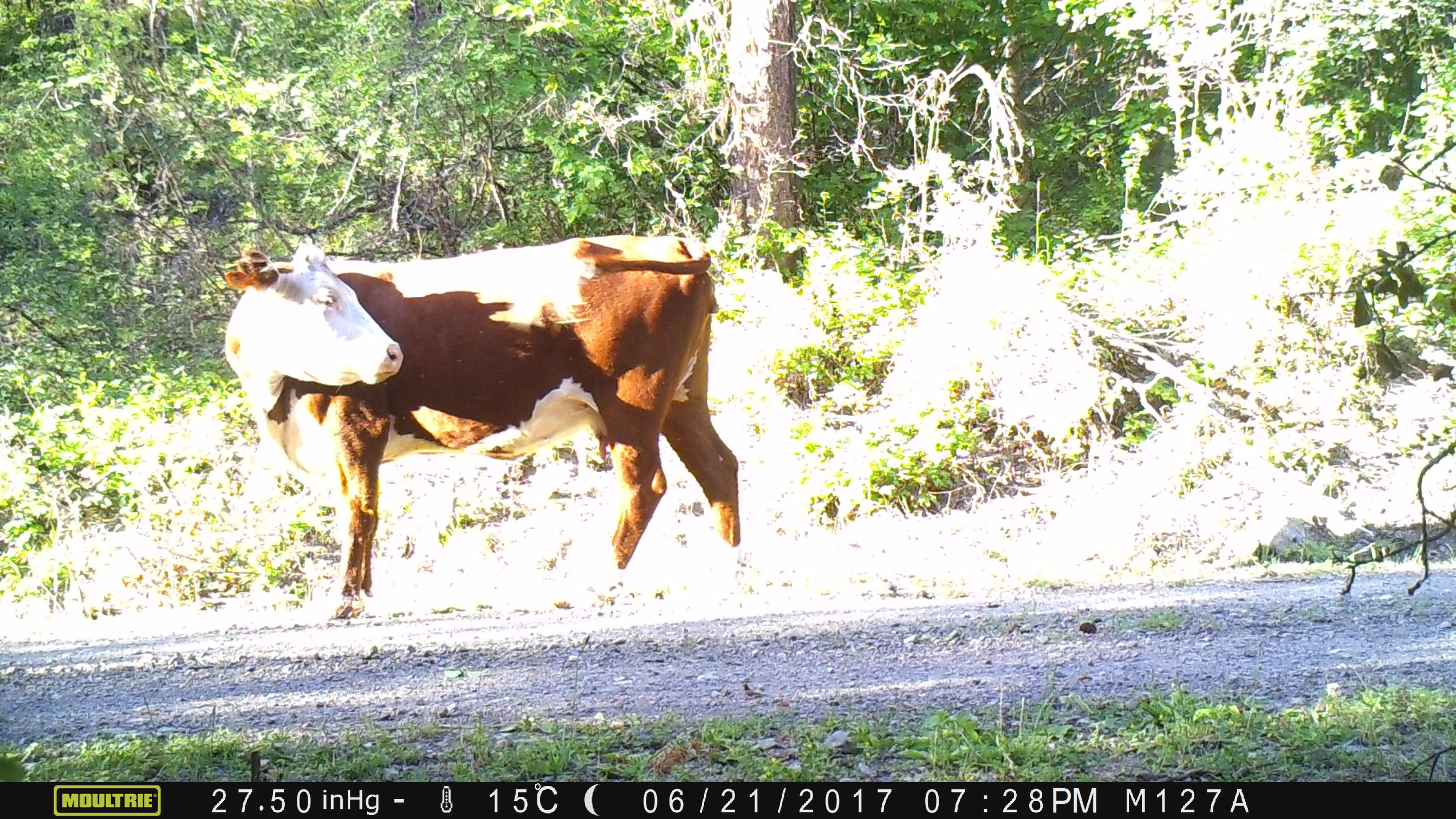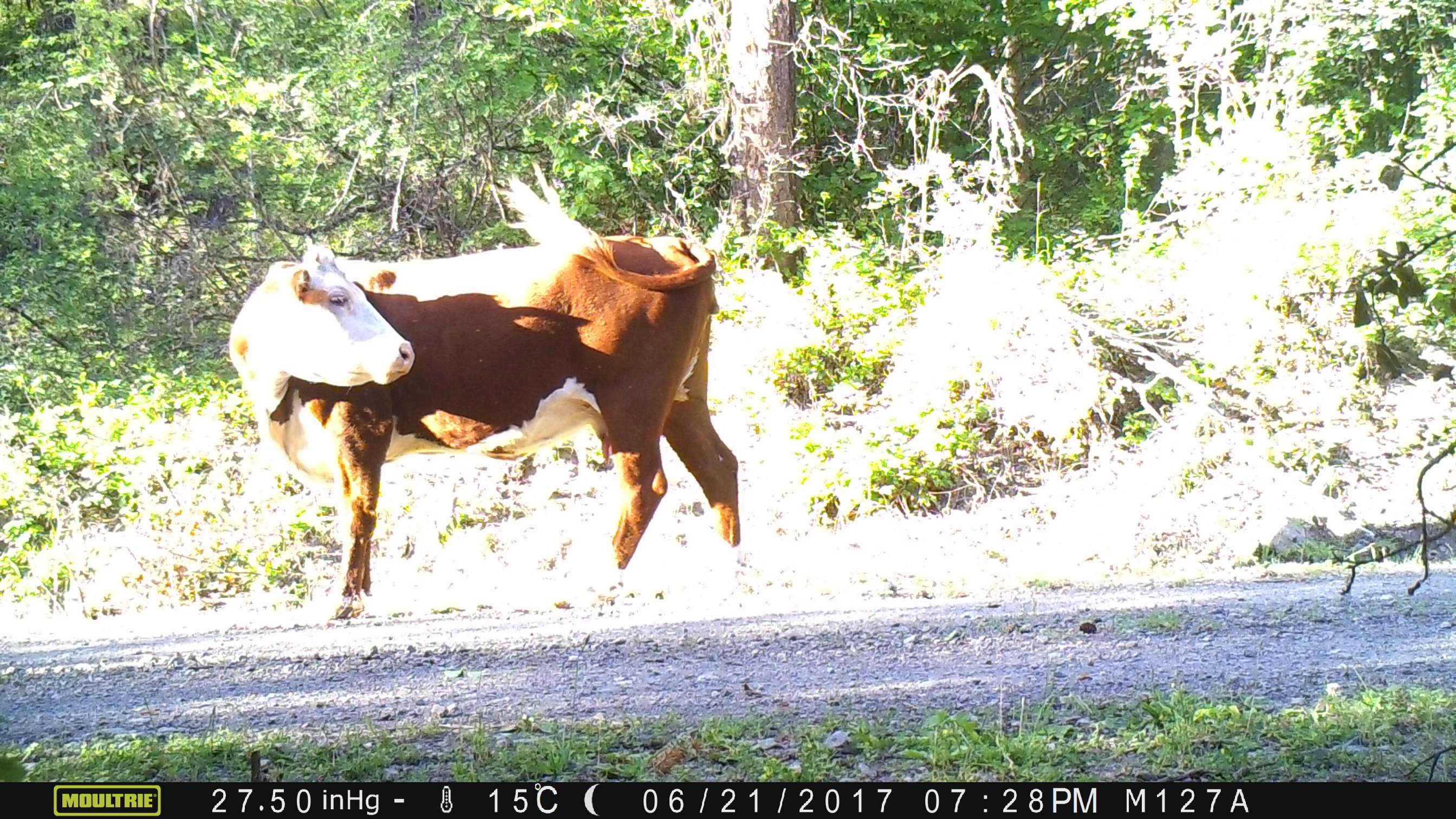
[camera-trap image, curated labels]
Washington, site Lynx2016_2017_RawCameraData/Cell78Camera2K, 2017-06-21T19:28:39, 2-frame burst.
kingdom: Animalia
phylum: Chordata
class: Mammalia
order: Artiodactyla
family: Bovidae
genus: Bos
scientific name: Bos taurus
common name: domestic cattle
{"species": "domestic cattle (Bos taurus)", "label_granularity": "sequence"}